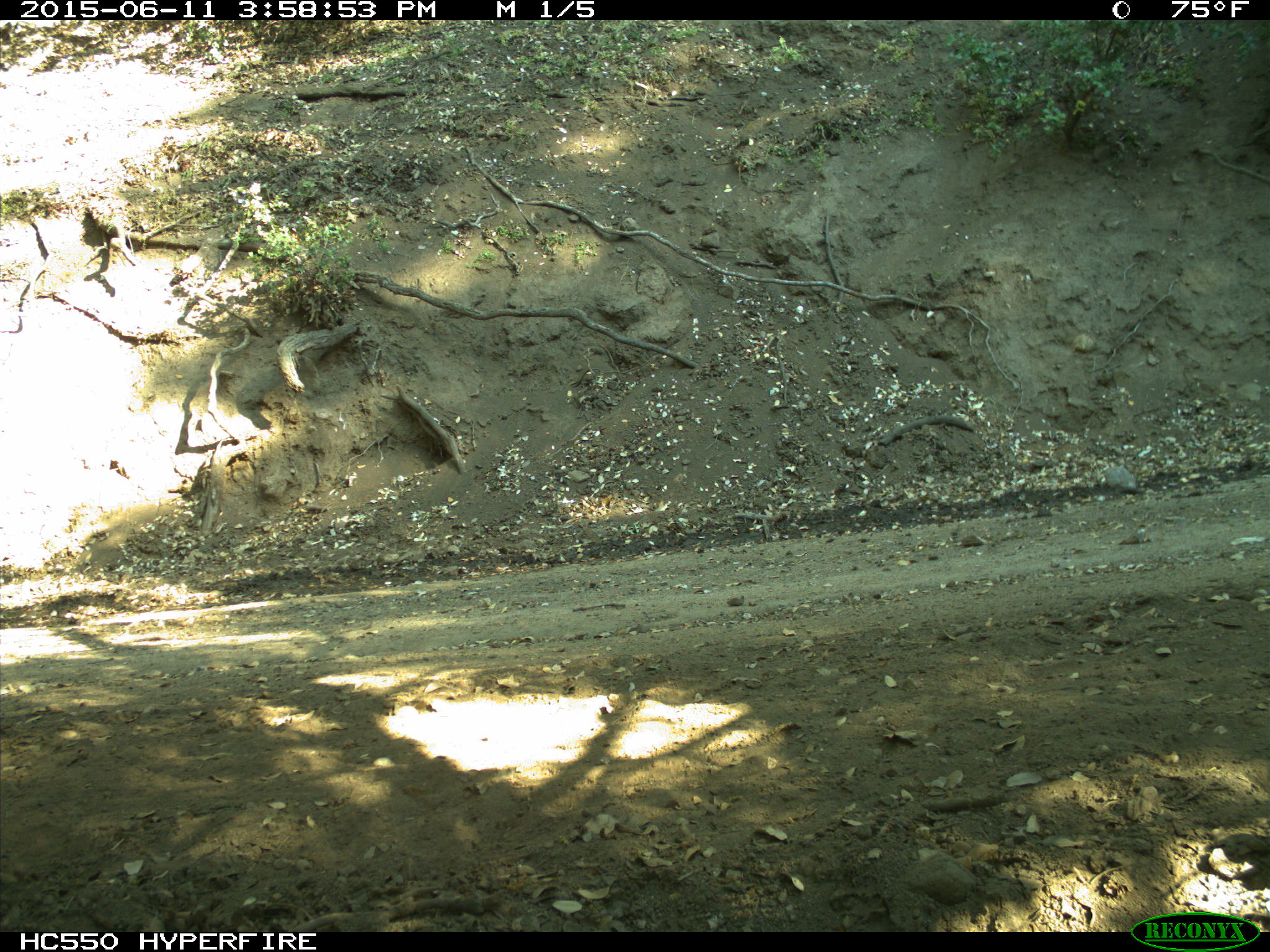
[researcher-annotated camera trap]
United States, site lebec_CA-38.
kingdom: Animalia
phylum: Chordata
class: Mammalia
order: Artiodactyla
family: Bovidae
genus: Bos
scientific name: Bos taurus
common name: domestic cow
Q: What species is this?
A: Bos taurus (domestic cow).